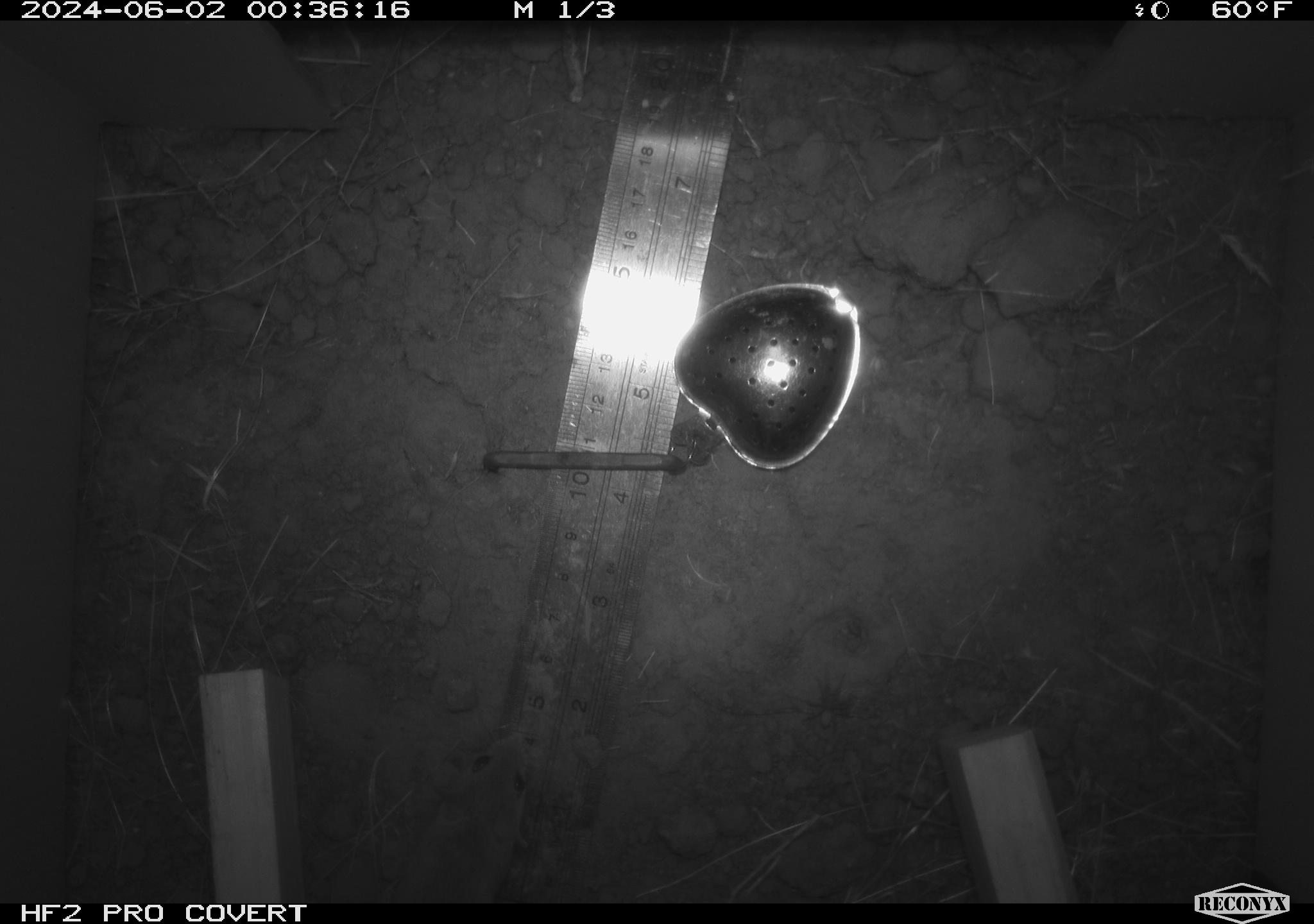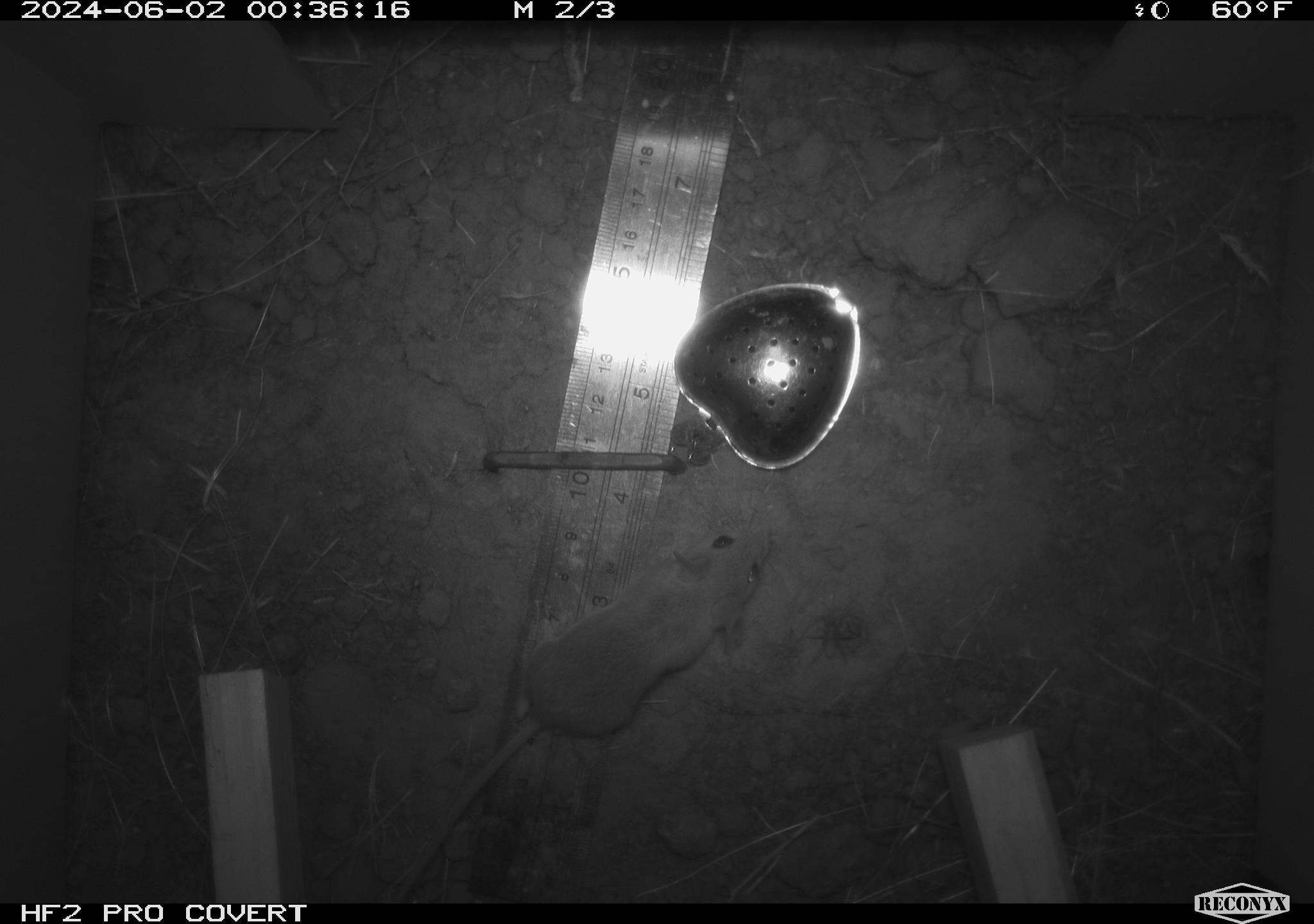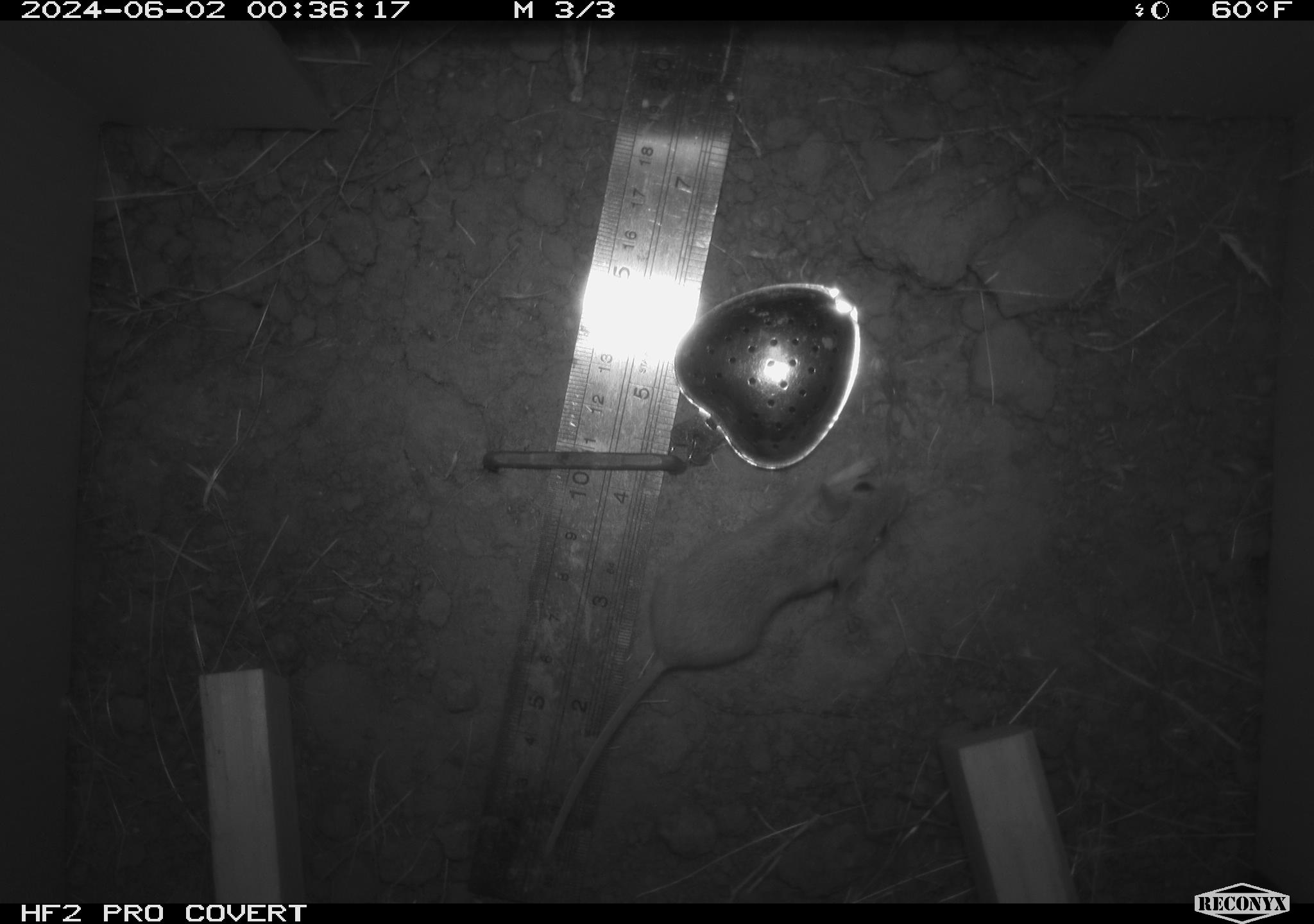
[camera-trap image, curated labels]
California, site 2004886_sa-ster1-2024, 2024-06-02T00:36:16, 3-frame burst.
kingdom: Animalia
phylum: Chordata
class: Mammalia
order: Rodentia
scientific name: Rodentia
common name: mouse species